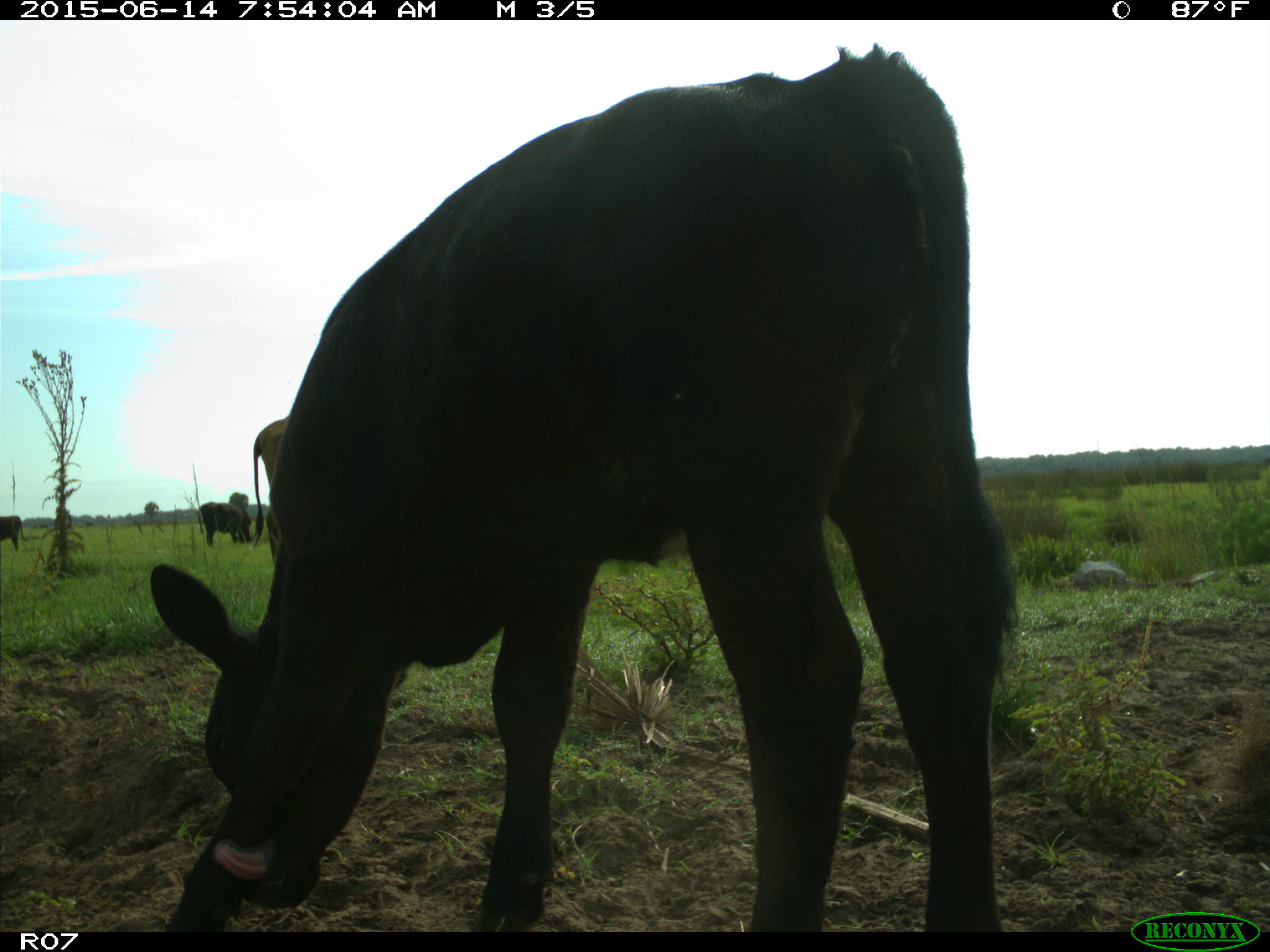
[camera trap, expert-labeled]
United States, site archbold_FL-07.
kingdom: Animalia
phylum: Chordata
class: Mammalia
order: Artiodactyla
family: Bovidae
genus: Bos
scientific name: Bos taurus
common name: domestic cow